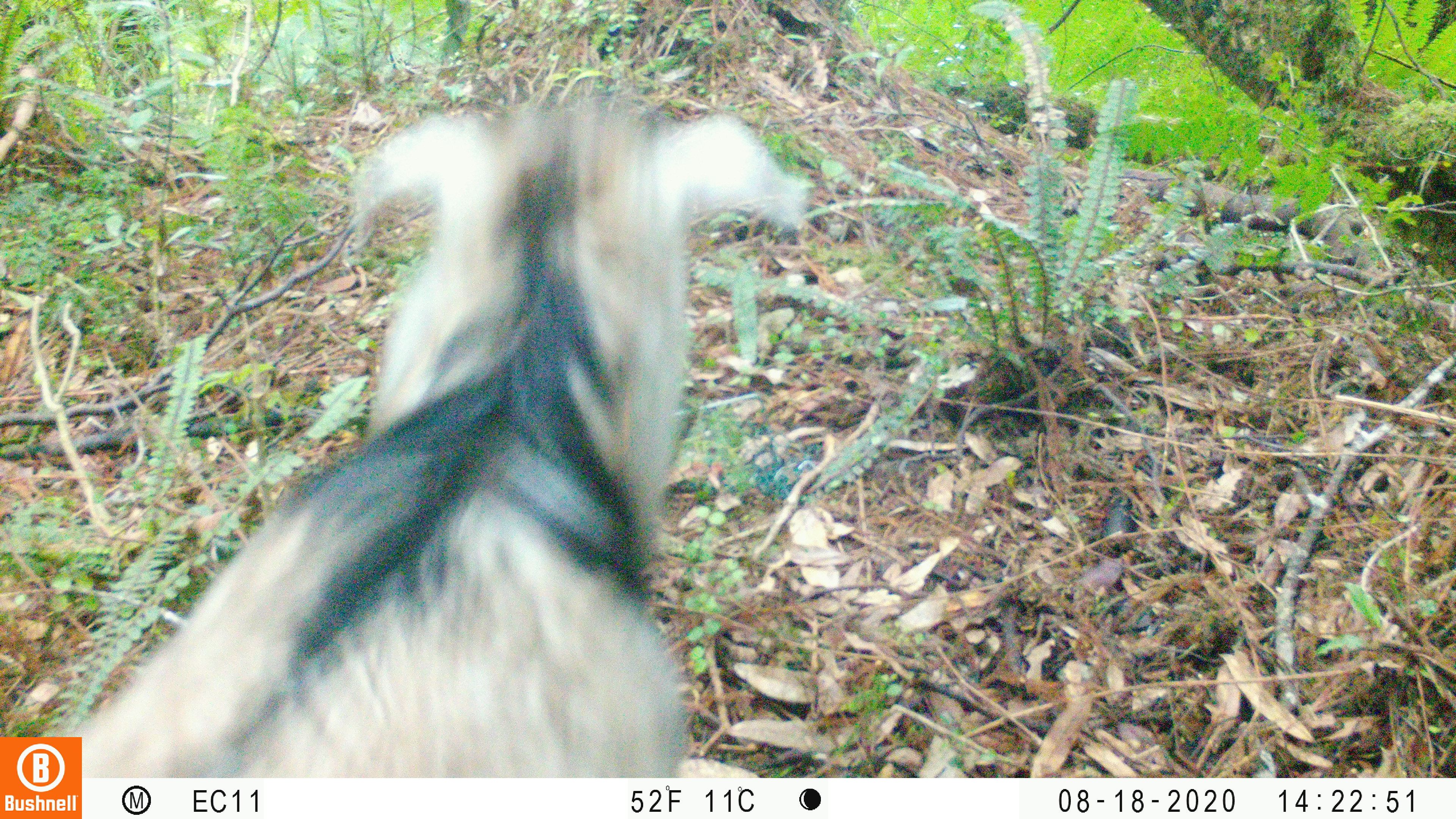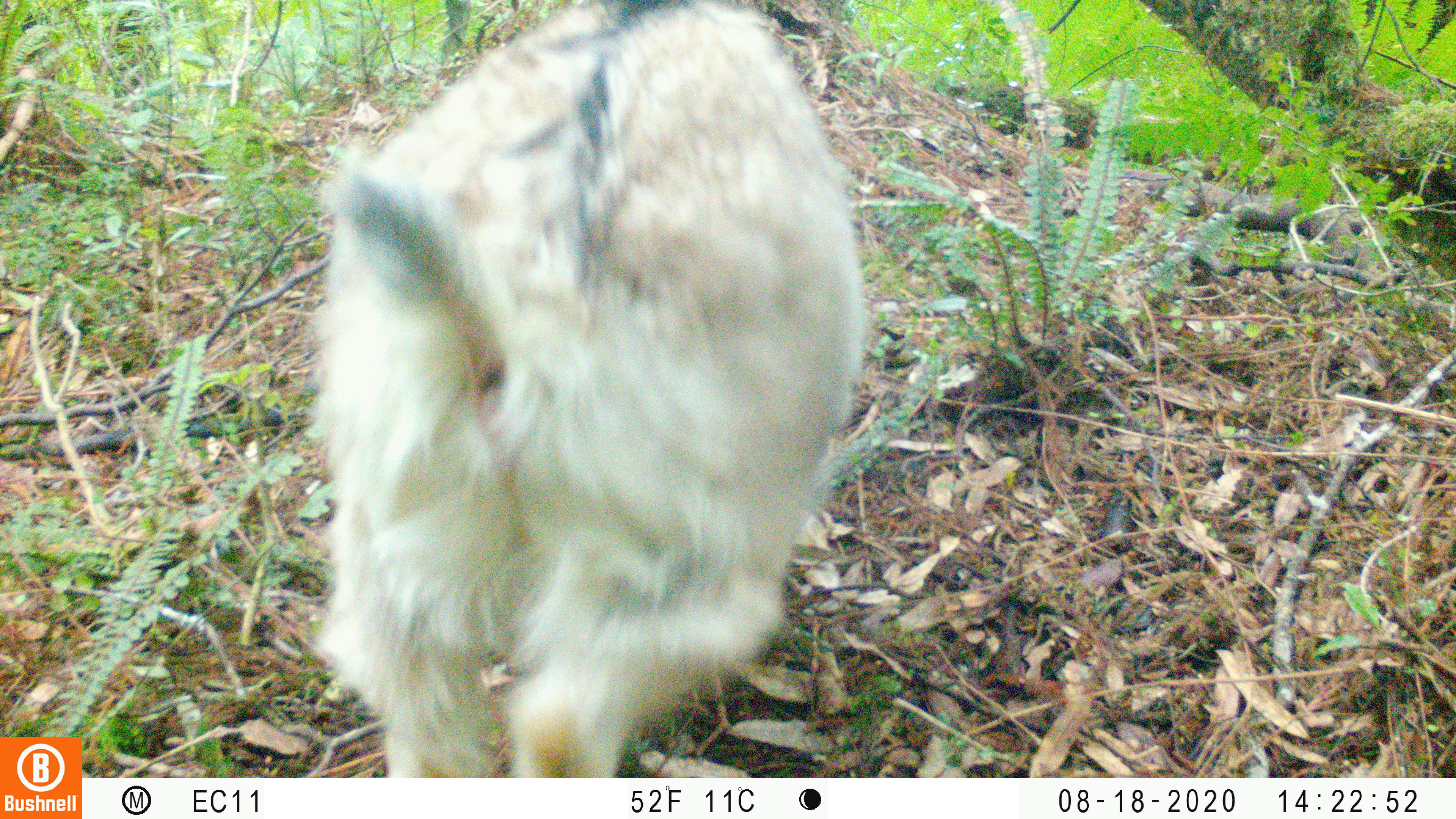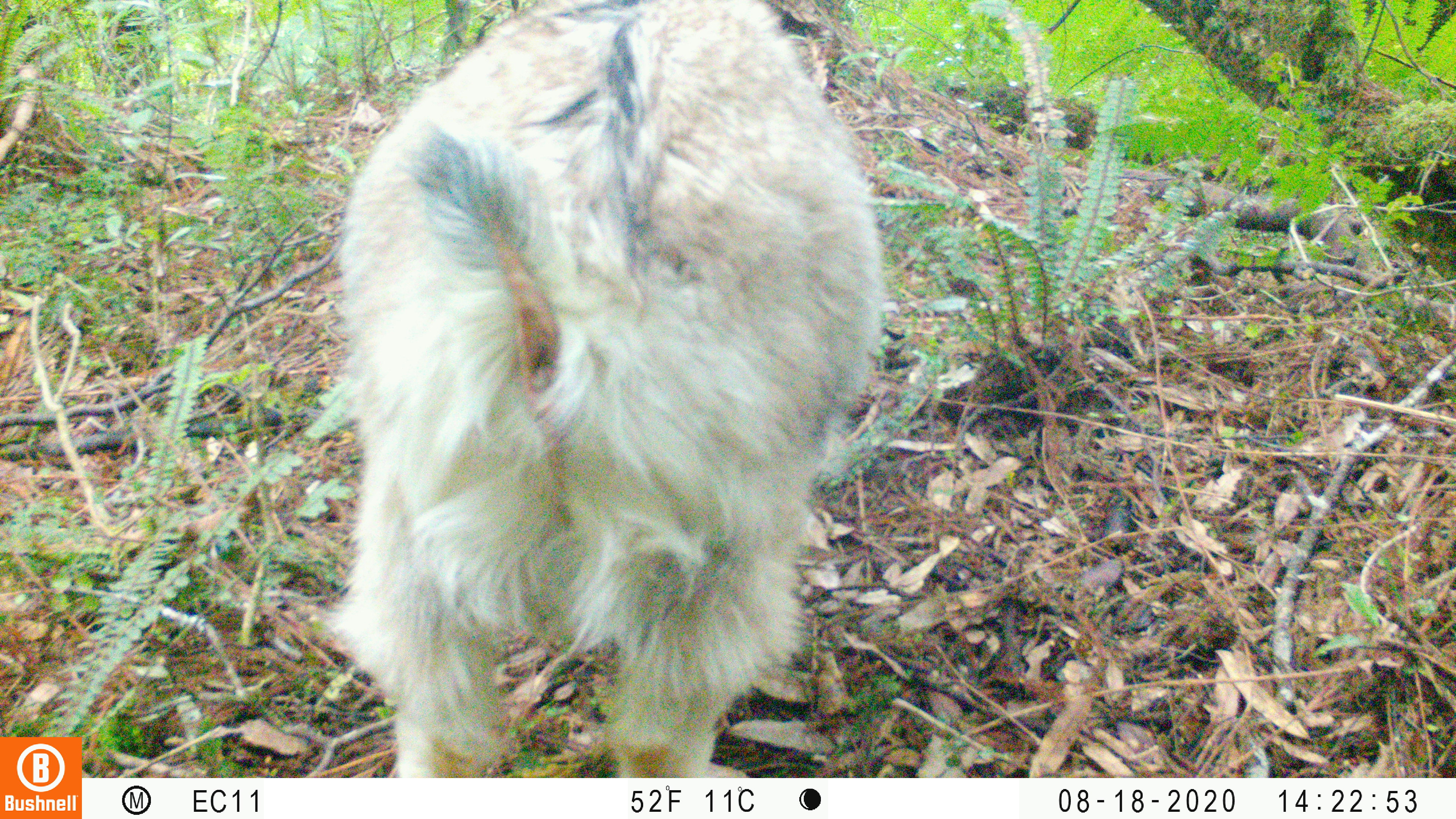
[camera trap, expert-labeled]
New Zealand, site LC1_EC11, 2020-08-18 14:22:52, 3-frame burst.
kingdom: Animalia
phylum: Chordata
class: Mammalia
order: Artiodactyla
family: Bovidae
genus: Capra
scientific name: Capra hircus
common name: goat